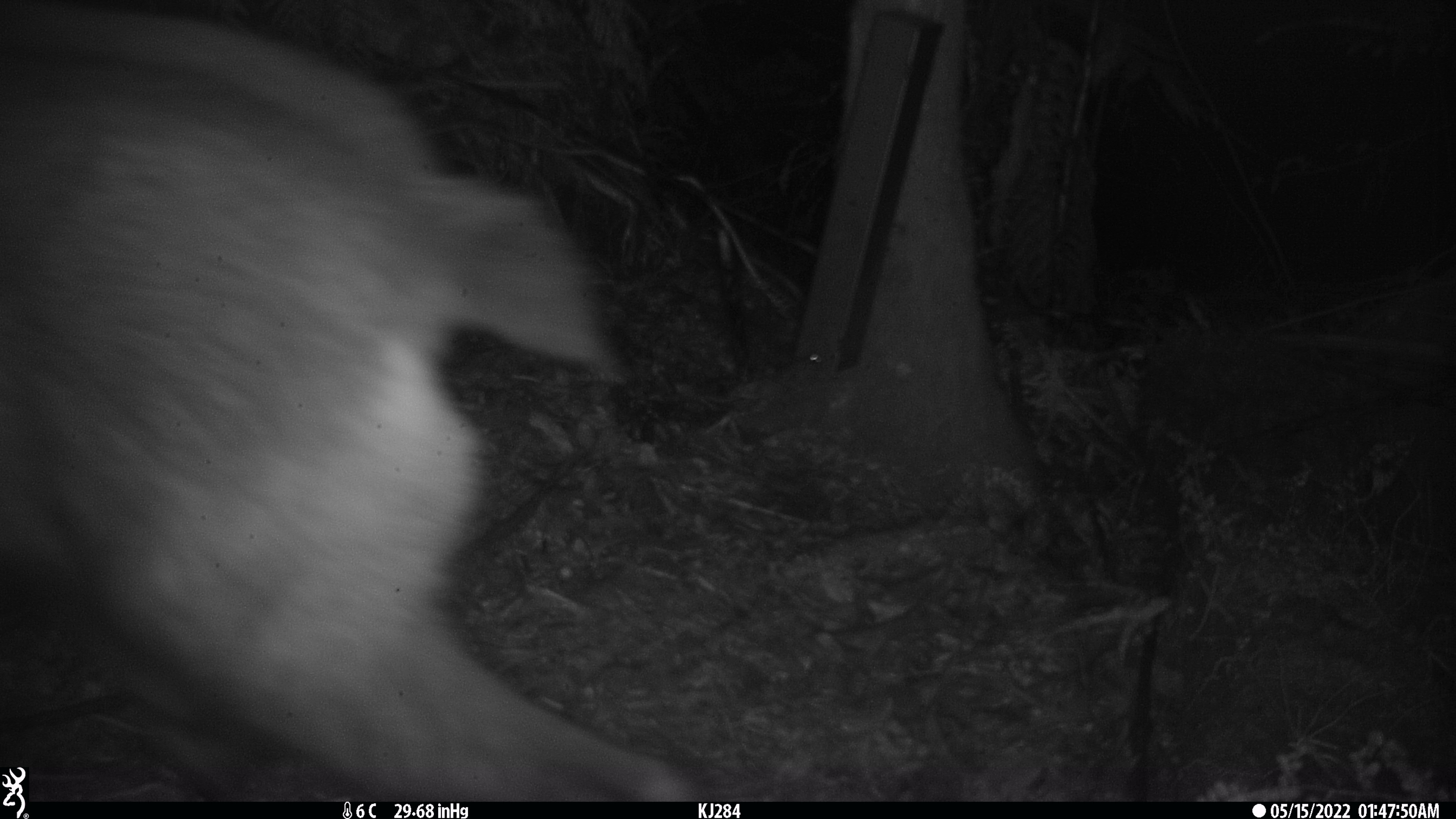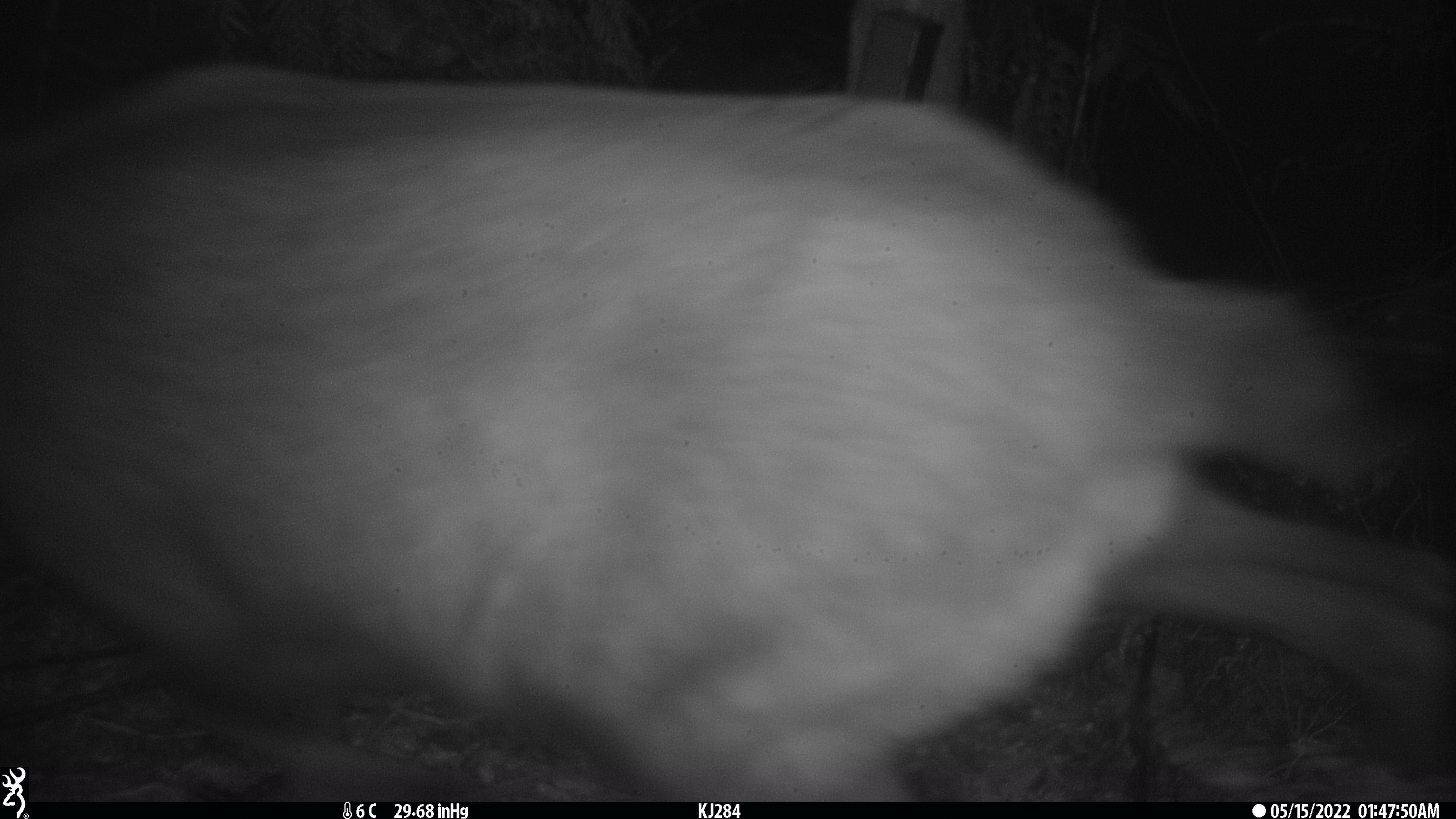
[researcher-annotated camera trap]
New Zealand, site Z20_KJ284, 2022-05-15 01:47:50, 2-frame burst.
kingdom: Animalia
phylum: Chordata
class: Mammalia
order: Artiodactyla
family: Bovidae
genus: Rupicapra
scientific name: Rupicapra rupicapra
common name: alpine chamois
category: chamois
Chamois (alpine chamois) (Rupicapra rupicapra).